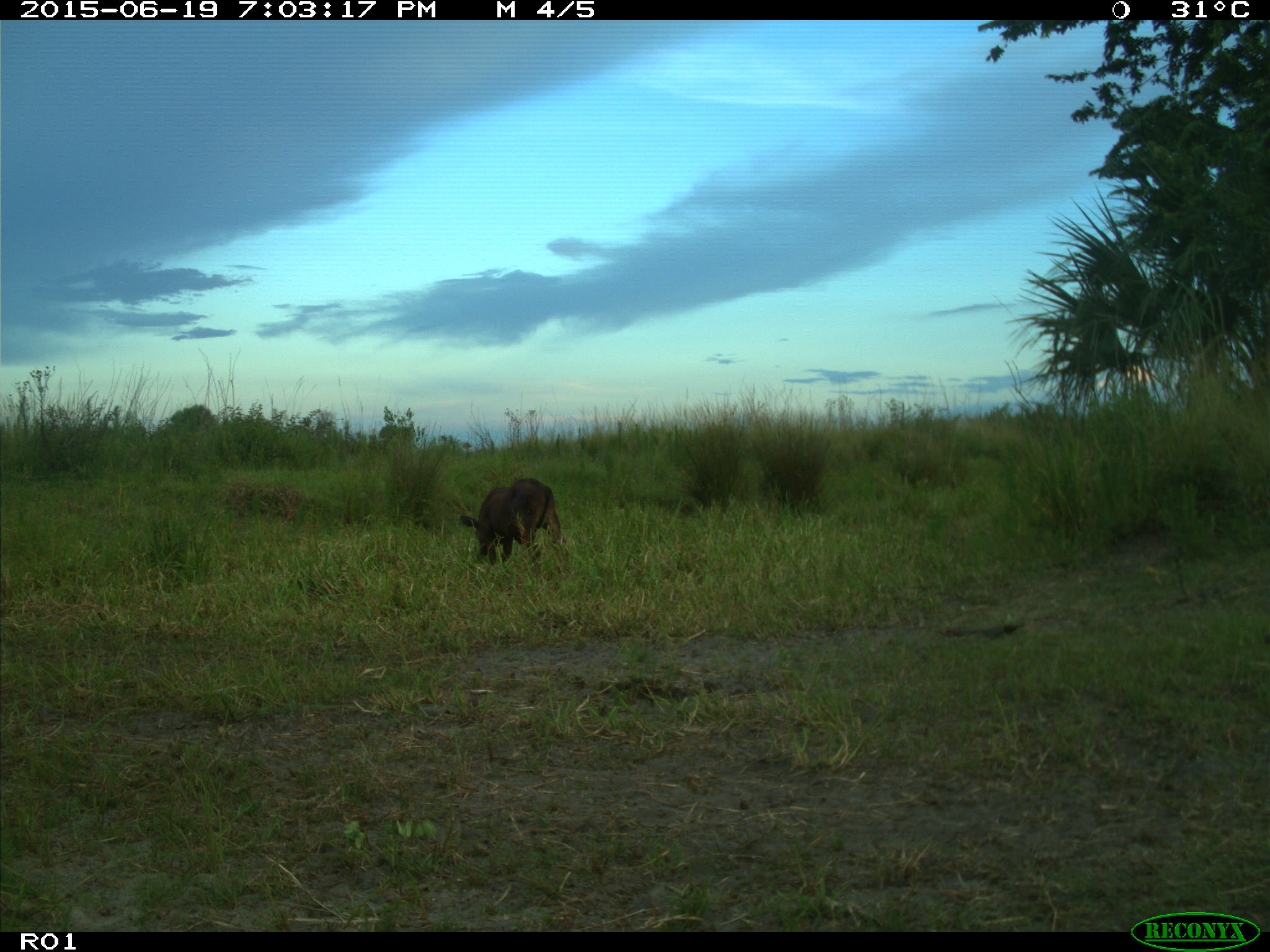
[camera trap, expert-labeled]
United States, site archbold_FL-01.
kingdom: Animalia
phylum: Chordata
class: Mammalia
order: Artiodactyla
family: Bovidae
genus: Bos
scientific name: Bos taurus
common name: domestic cow